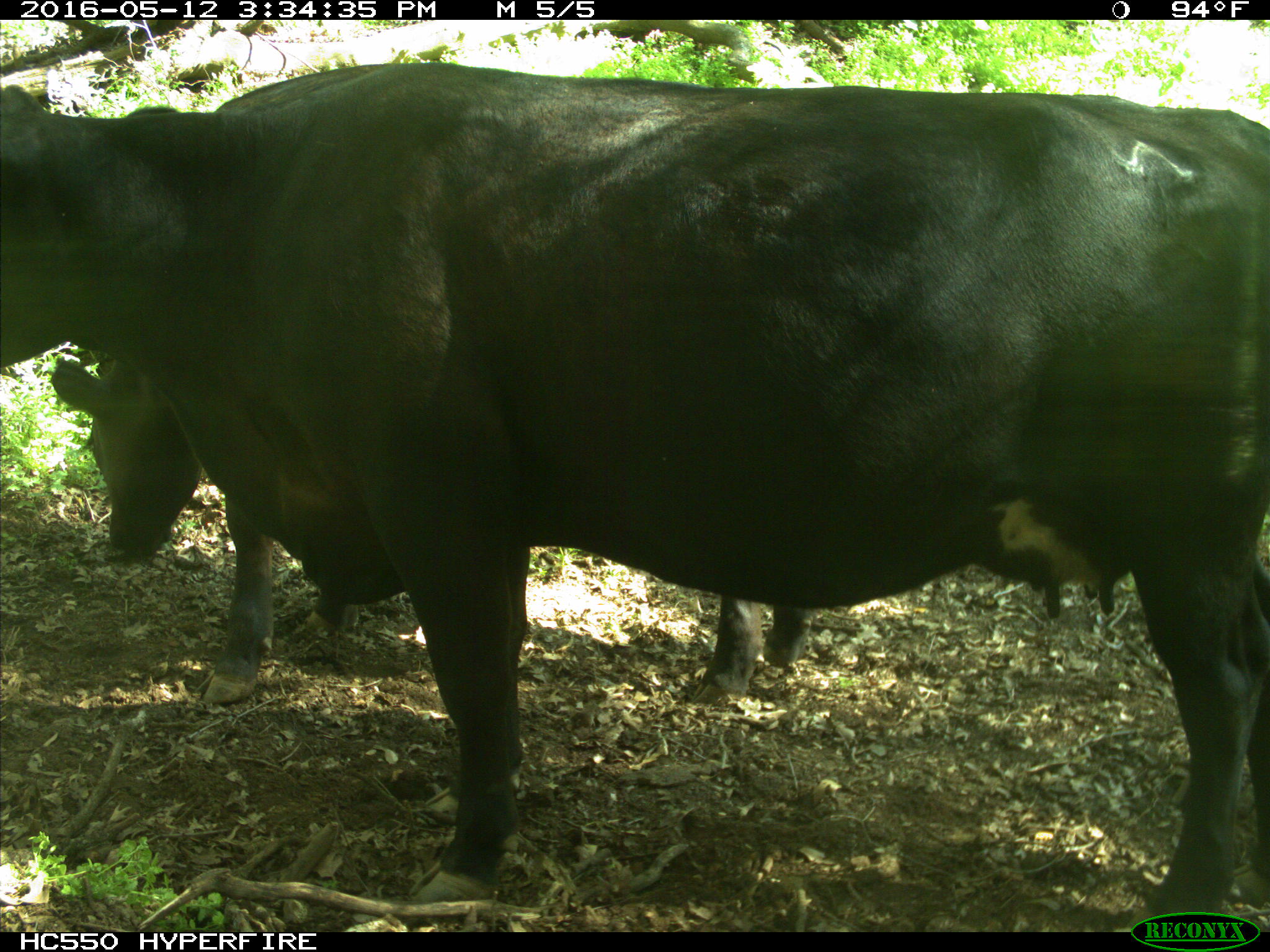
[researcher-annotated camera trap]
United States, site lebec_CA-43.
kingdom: Animalia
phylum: Chordata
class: Mammalia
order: Artiodactyla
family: Bovidae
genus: Bos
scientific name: Bos taurus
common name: domestic cow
Bos taurus (domestic cow).